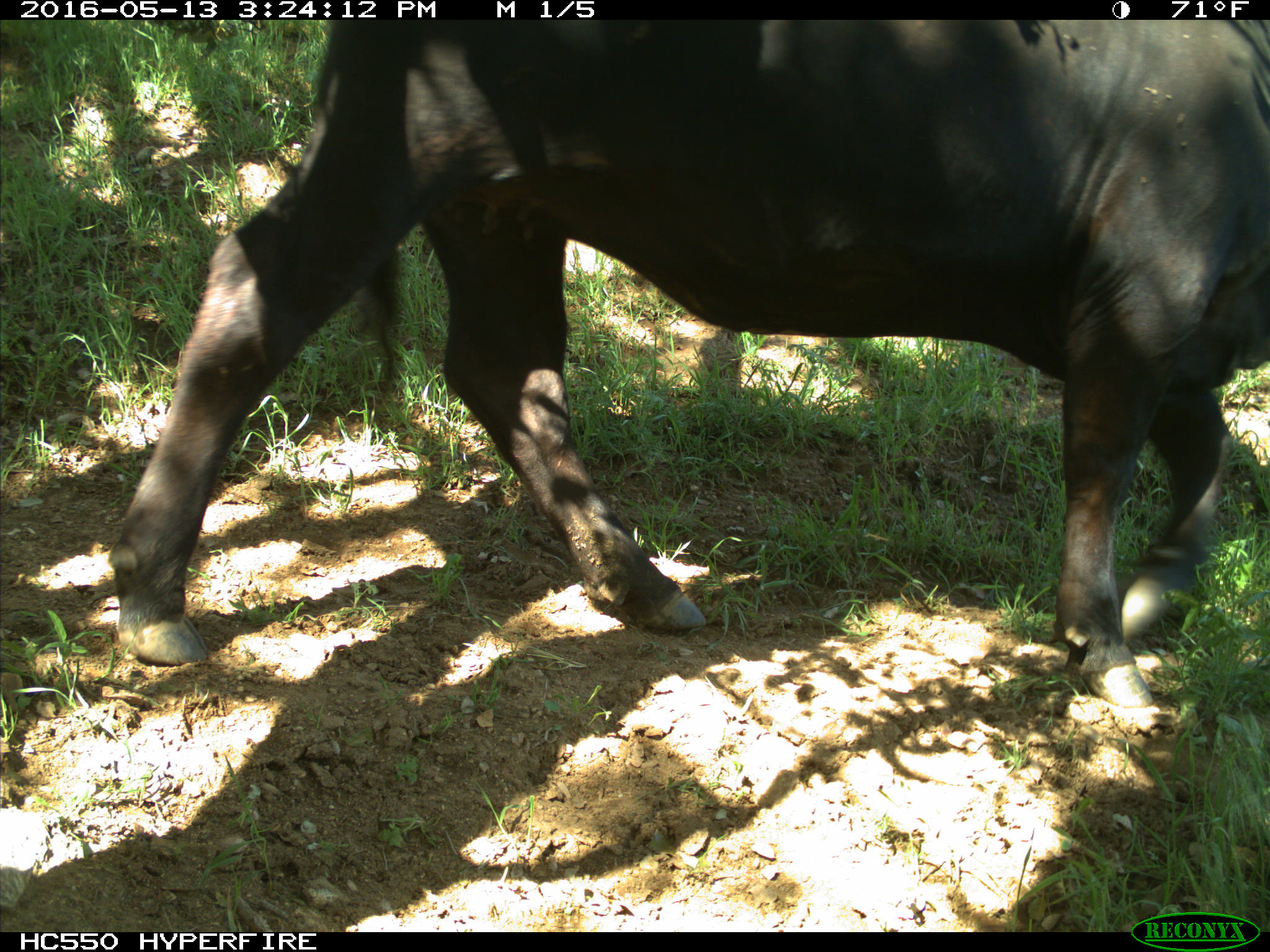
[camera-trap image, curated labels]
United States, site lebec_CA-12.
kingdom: Animalia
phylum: Chordata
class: Mammalia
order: Artiodactyla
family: Bovidae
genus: Bos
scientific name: Bos taurus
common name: domestic cow